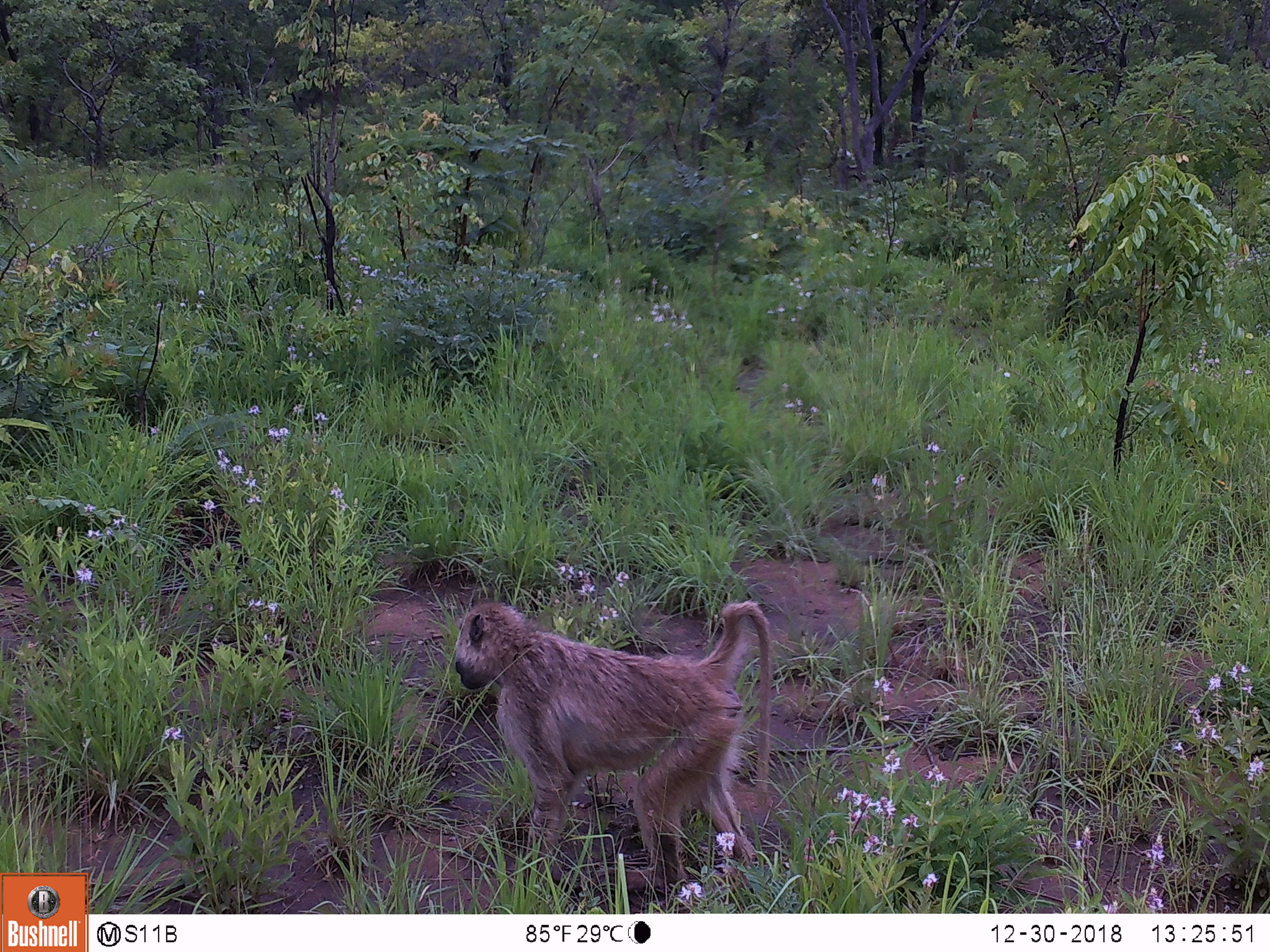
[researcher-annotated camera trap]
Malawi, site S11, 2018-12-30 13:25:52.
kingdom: Animalia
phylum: Chordata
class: Mammalia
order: Primates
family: Cercopithecidae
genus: Papio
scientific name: Papio cynocephalus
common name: yellow baboon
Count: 1.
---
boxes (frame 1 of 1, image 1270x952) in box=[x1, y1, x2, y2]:
yellow baboon: box=[435, 570, 791, 886]